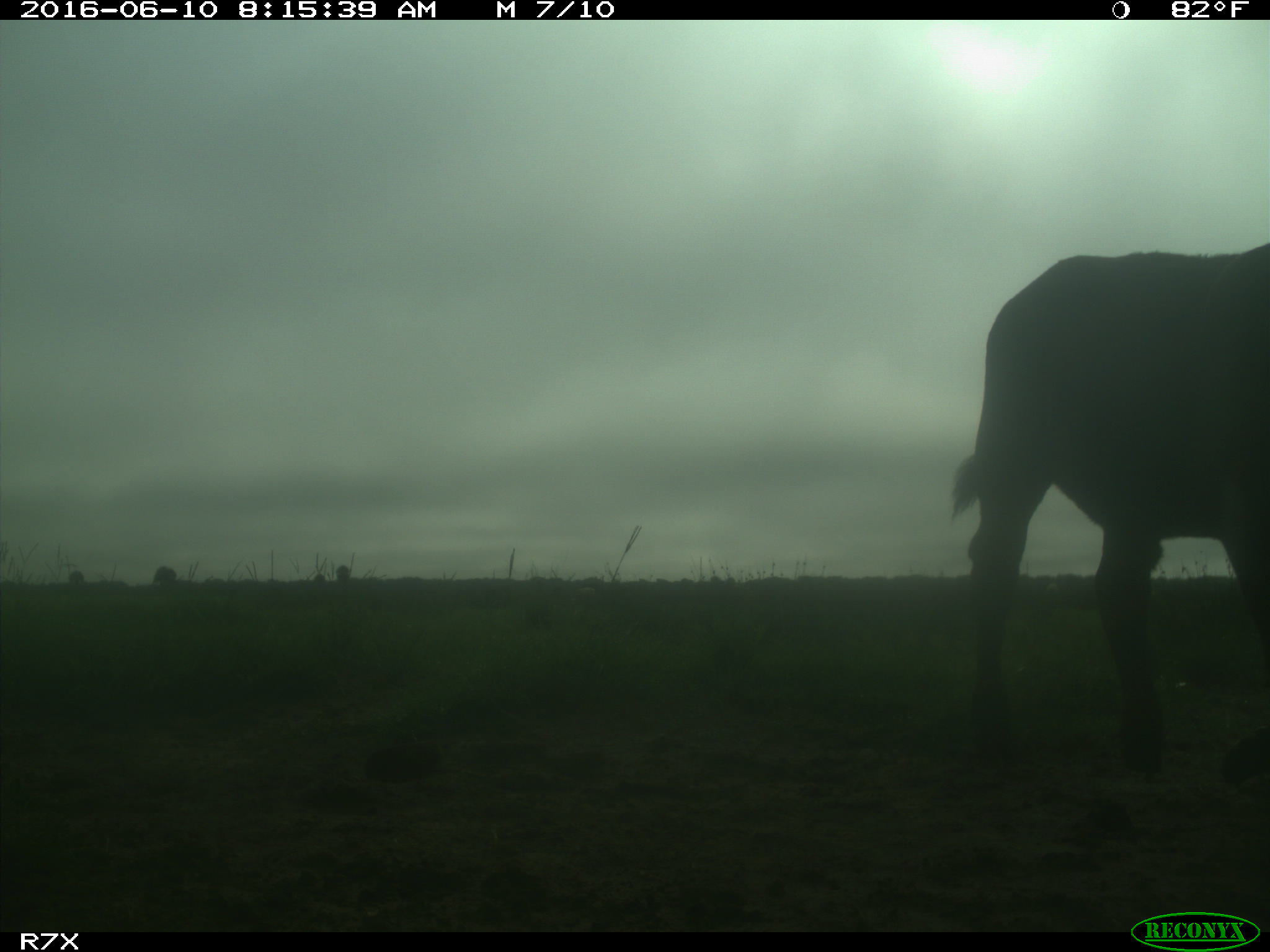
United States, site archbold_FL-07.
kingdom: Animalia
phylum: Chordata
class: Mammalia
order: Artiodactyla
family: Bovidae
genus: Bos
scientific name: Bos taurus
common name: domestic cow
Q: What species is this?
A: Bos taurus (domestic cow).